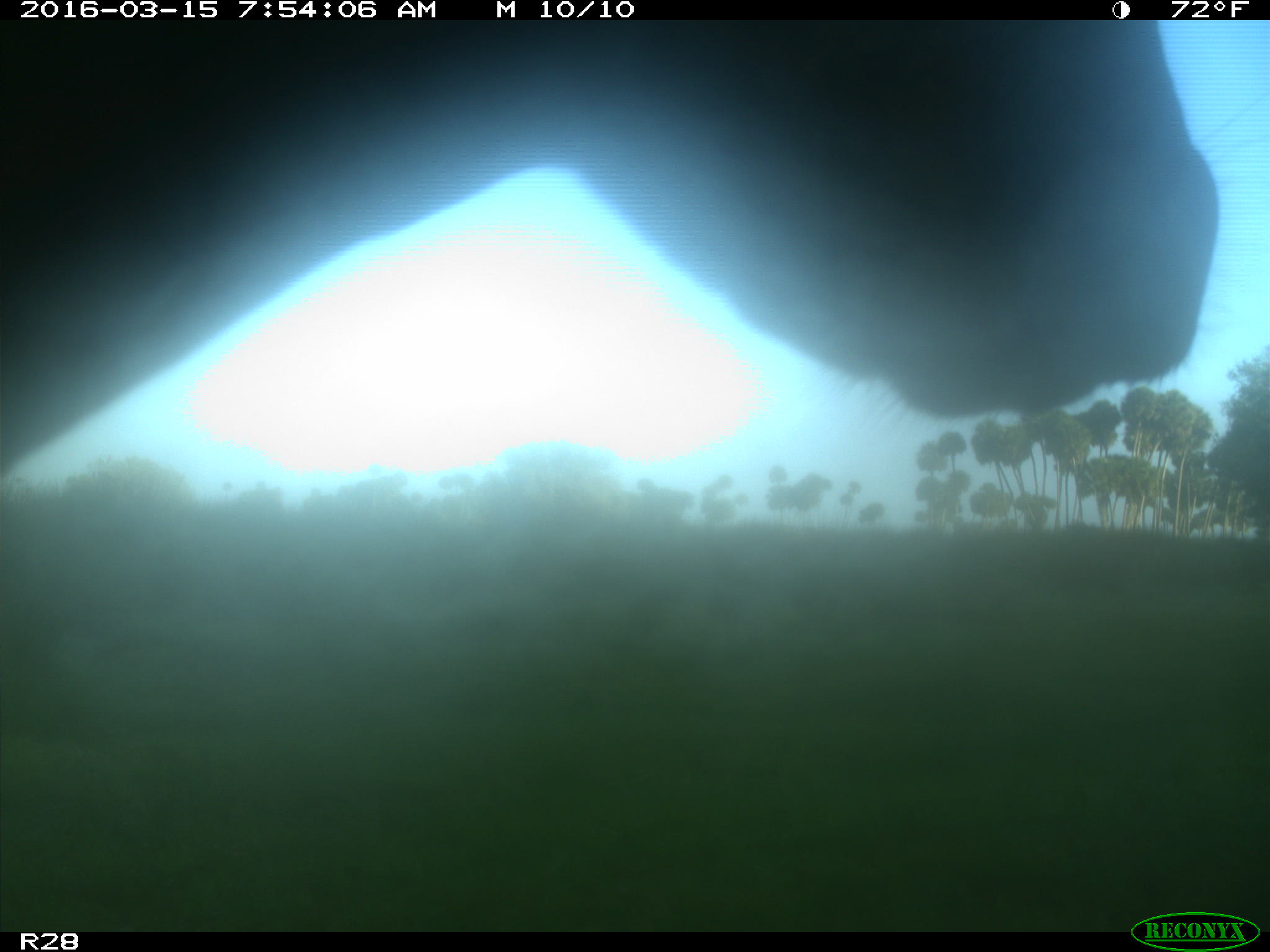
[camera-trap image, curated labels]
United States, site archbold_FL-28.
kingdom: Animalia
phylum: Chordata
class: Mammalia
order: Artiodactyla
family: Bovidae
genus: Bos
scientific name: Bos taurus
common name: domestic cow